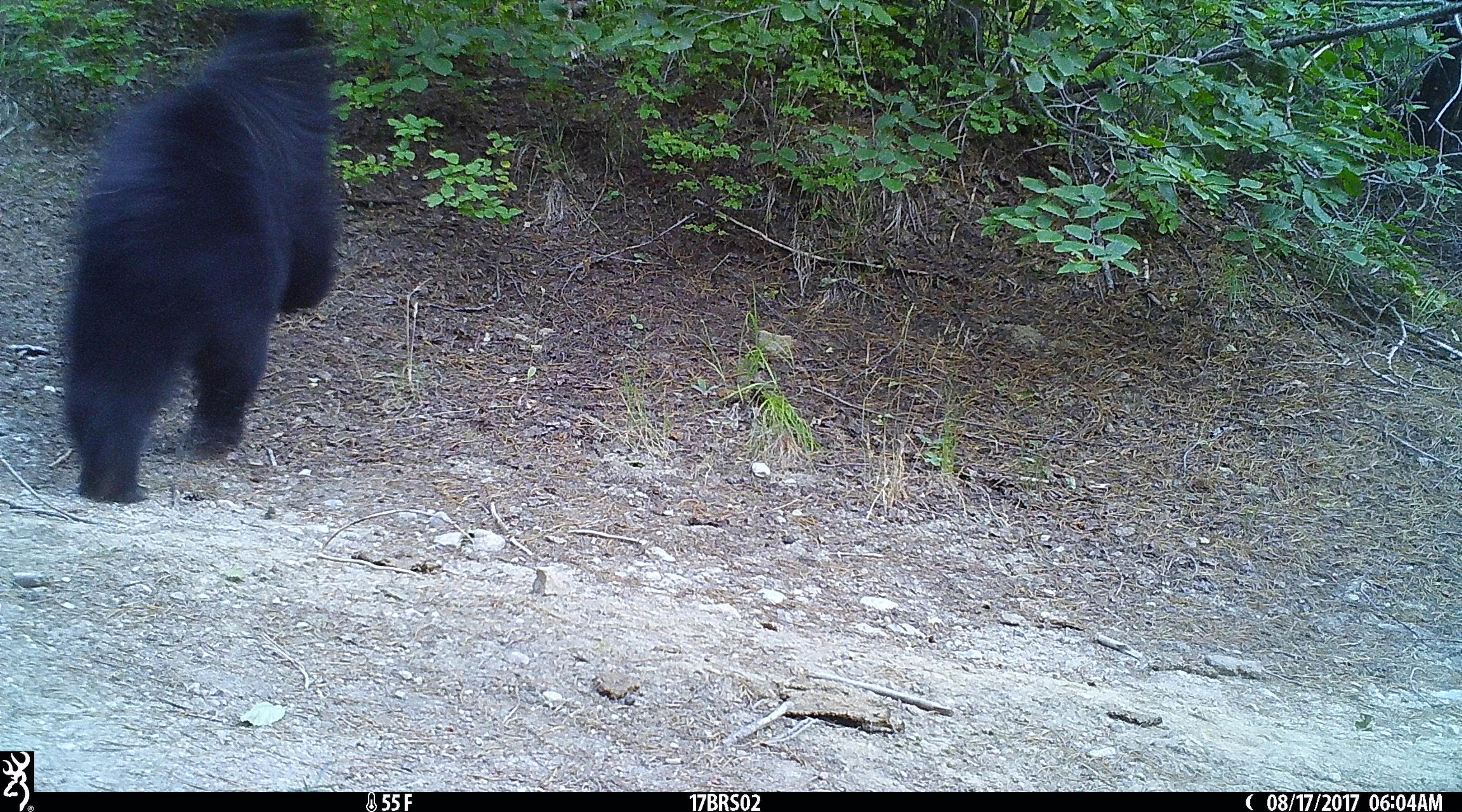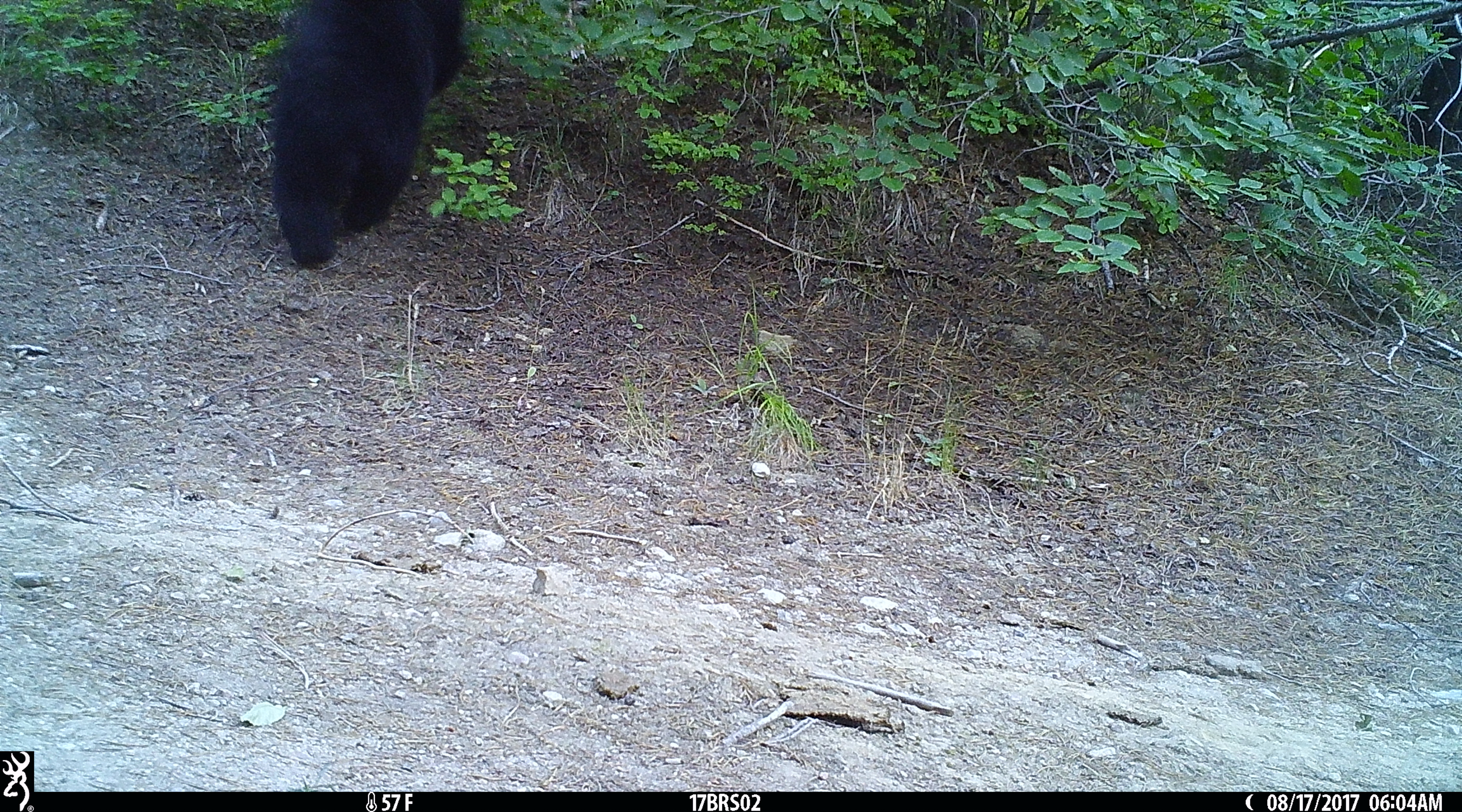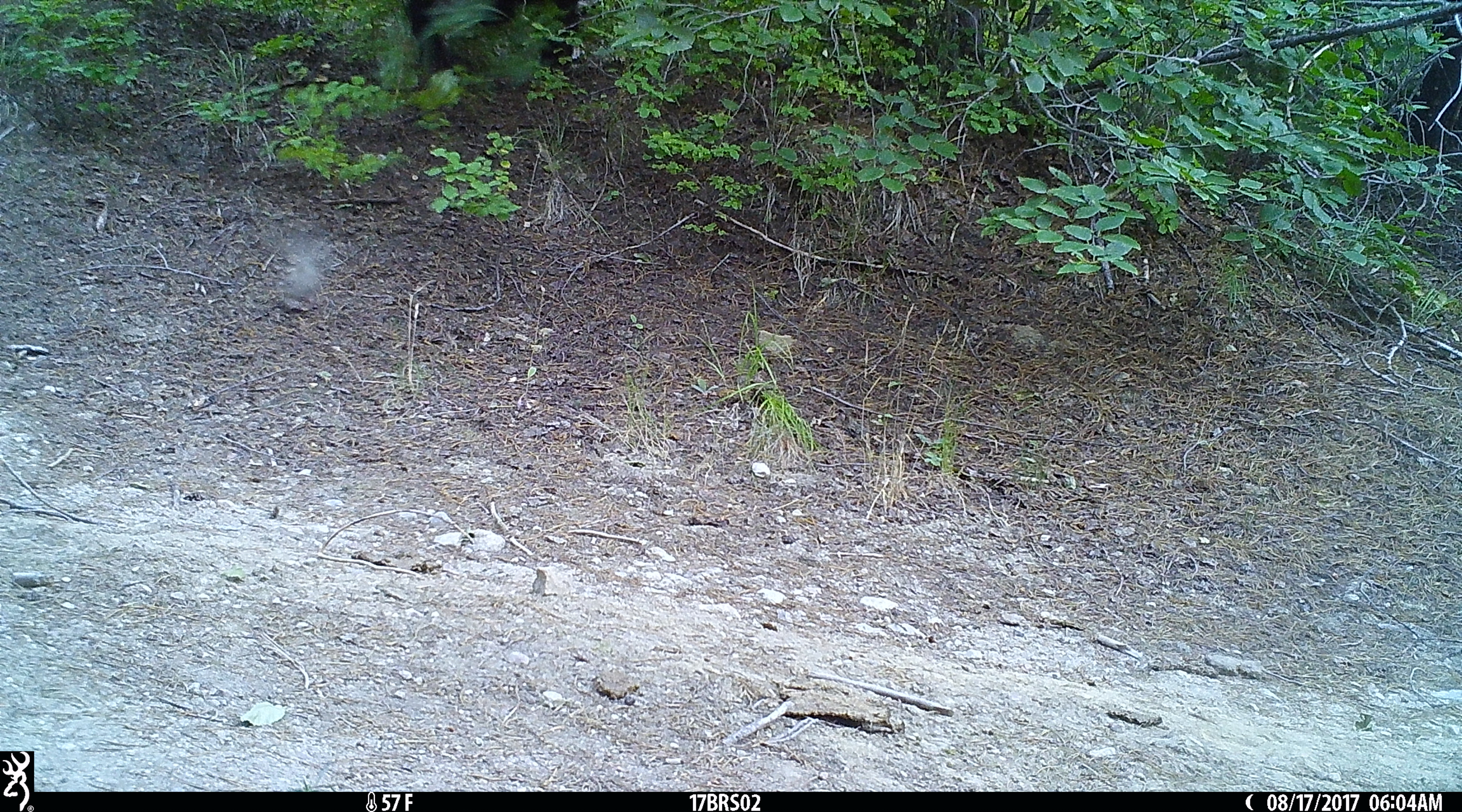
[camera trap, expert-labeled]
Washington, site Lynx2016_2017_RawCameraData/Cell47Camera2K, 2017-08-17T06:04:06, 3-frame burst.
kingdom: Animalia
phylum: Chordata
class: Mammalia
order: Carnivora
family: Ursidae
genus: Ursus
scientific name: Ursus americanus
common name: american black bear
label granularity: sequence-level